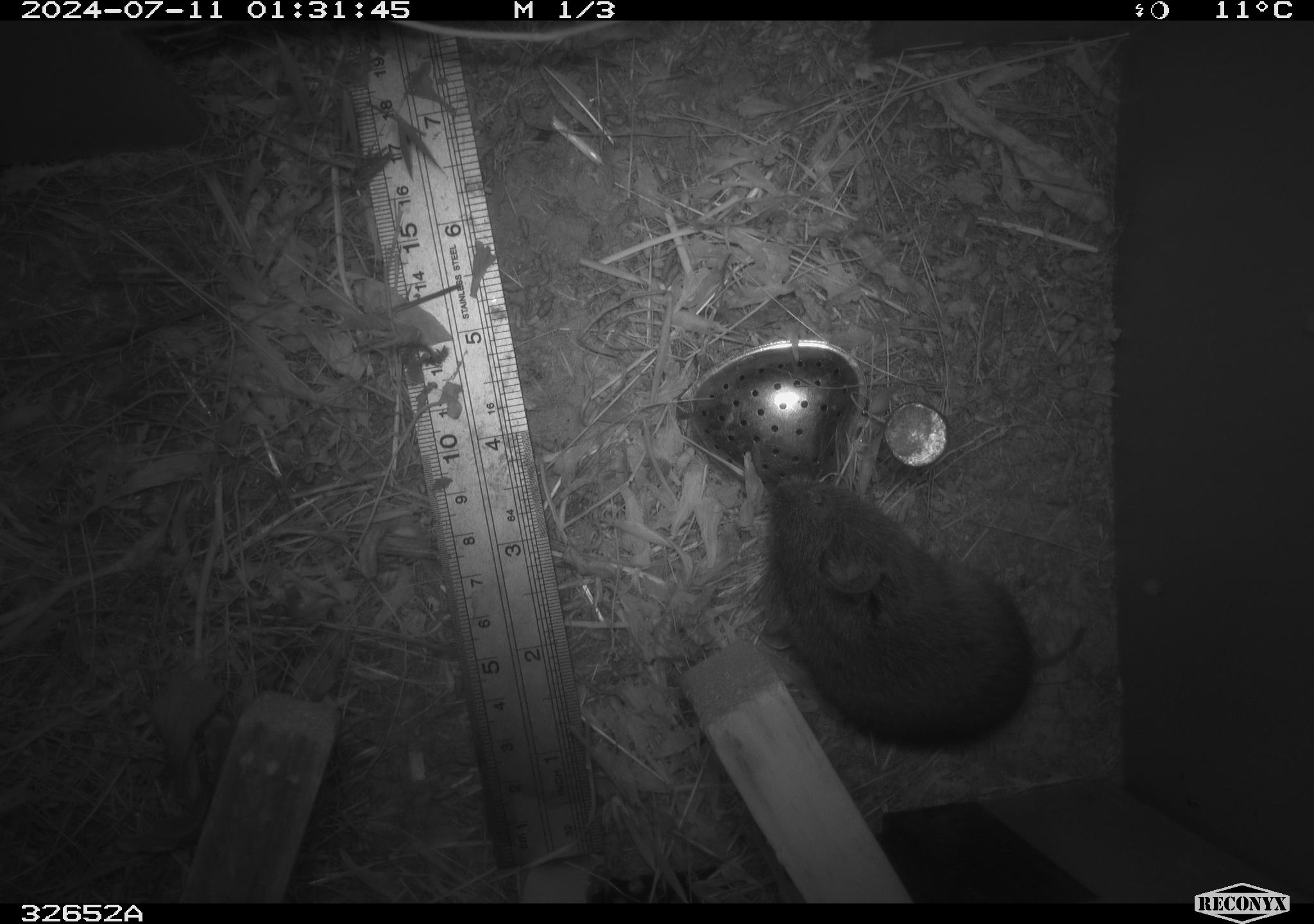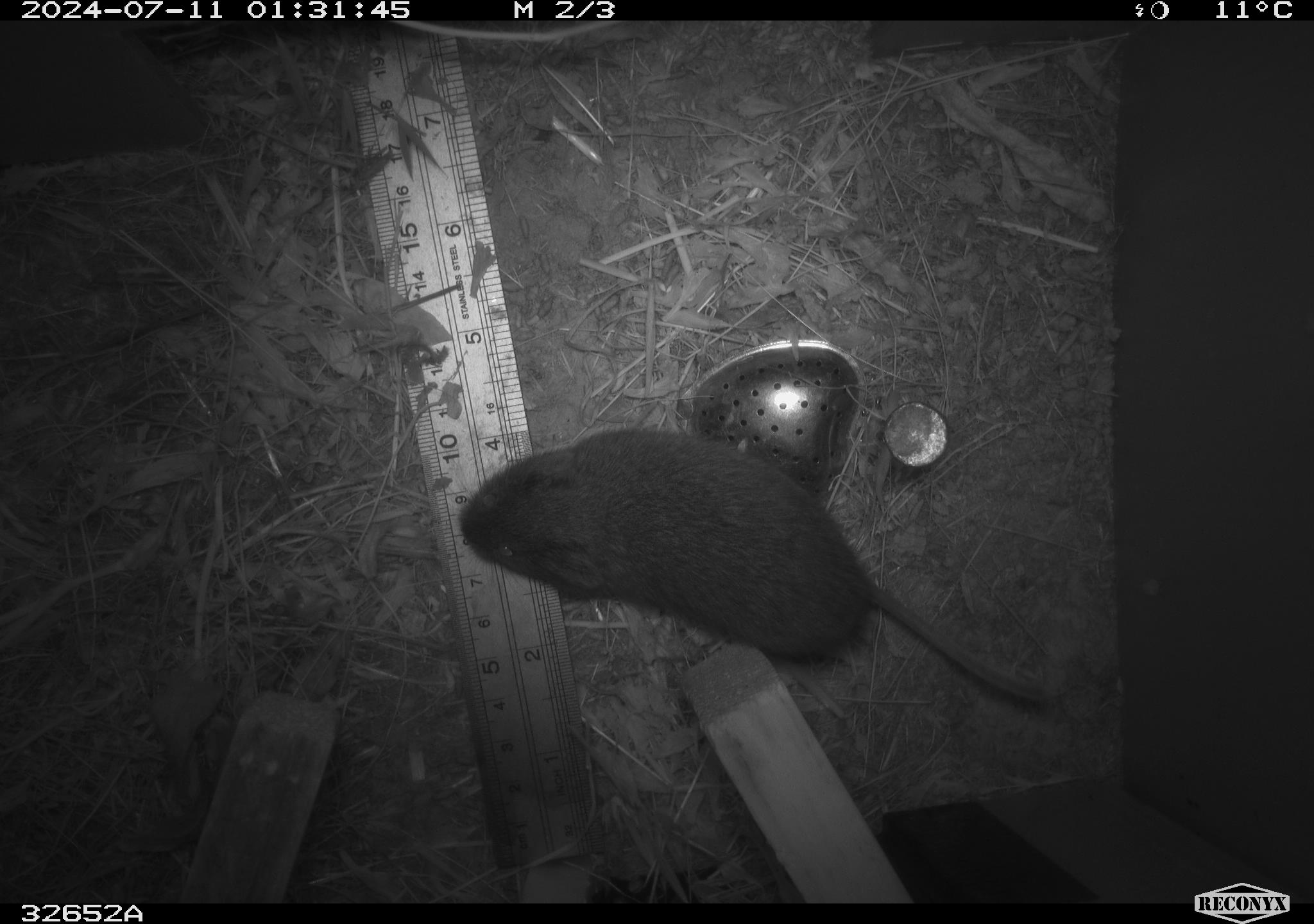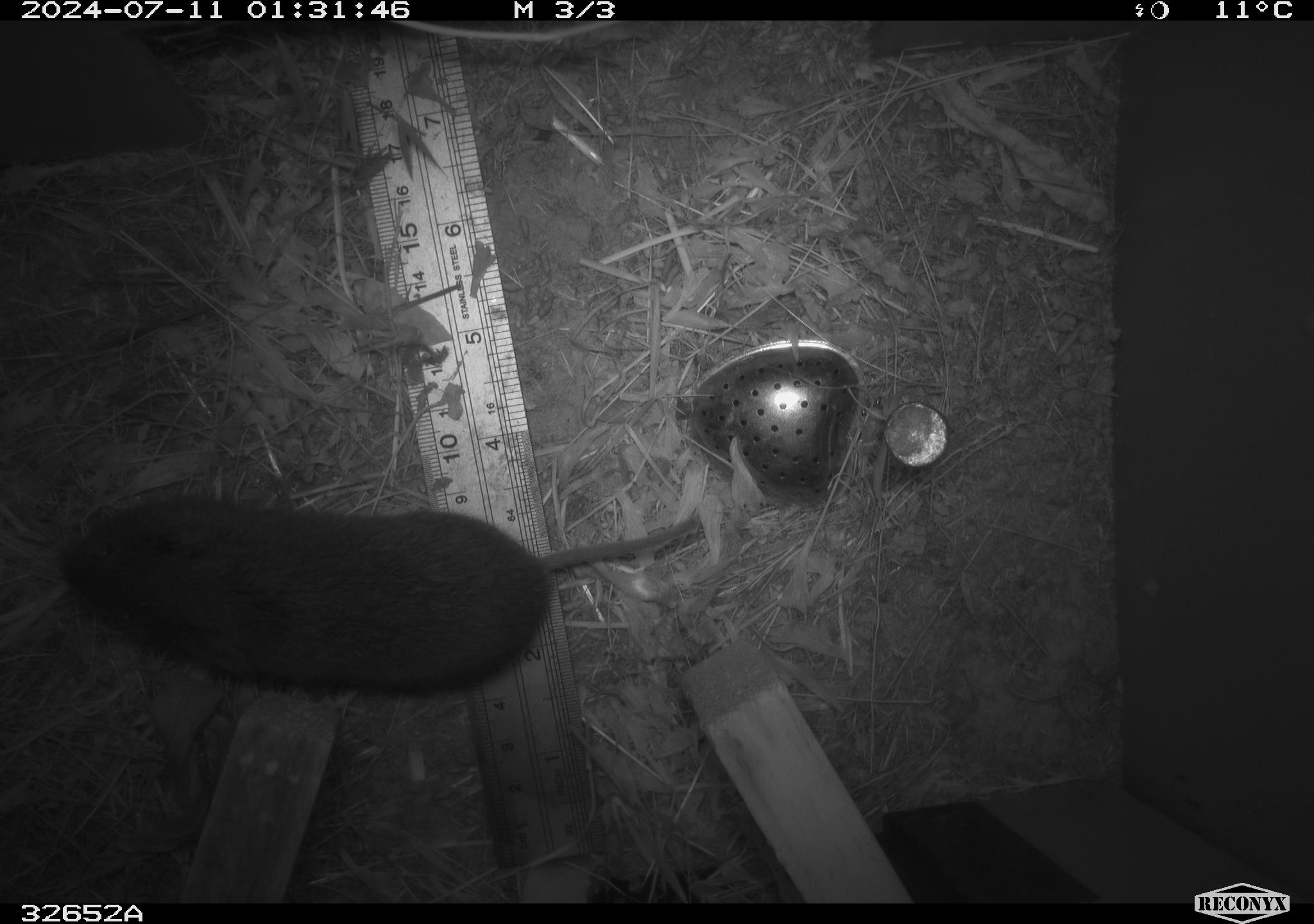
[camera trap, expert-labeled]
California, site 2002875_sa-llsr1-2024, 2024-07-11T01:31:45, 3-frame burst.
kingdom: Animalia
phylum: Chordata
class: Mammalia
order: Rodentia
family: Cricetidae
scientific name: Arvicolinae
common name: voles, lemmings, and muskrats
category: arvicolinae subfamily